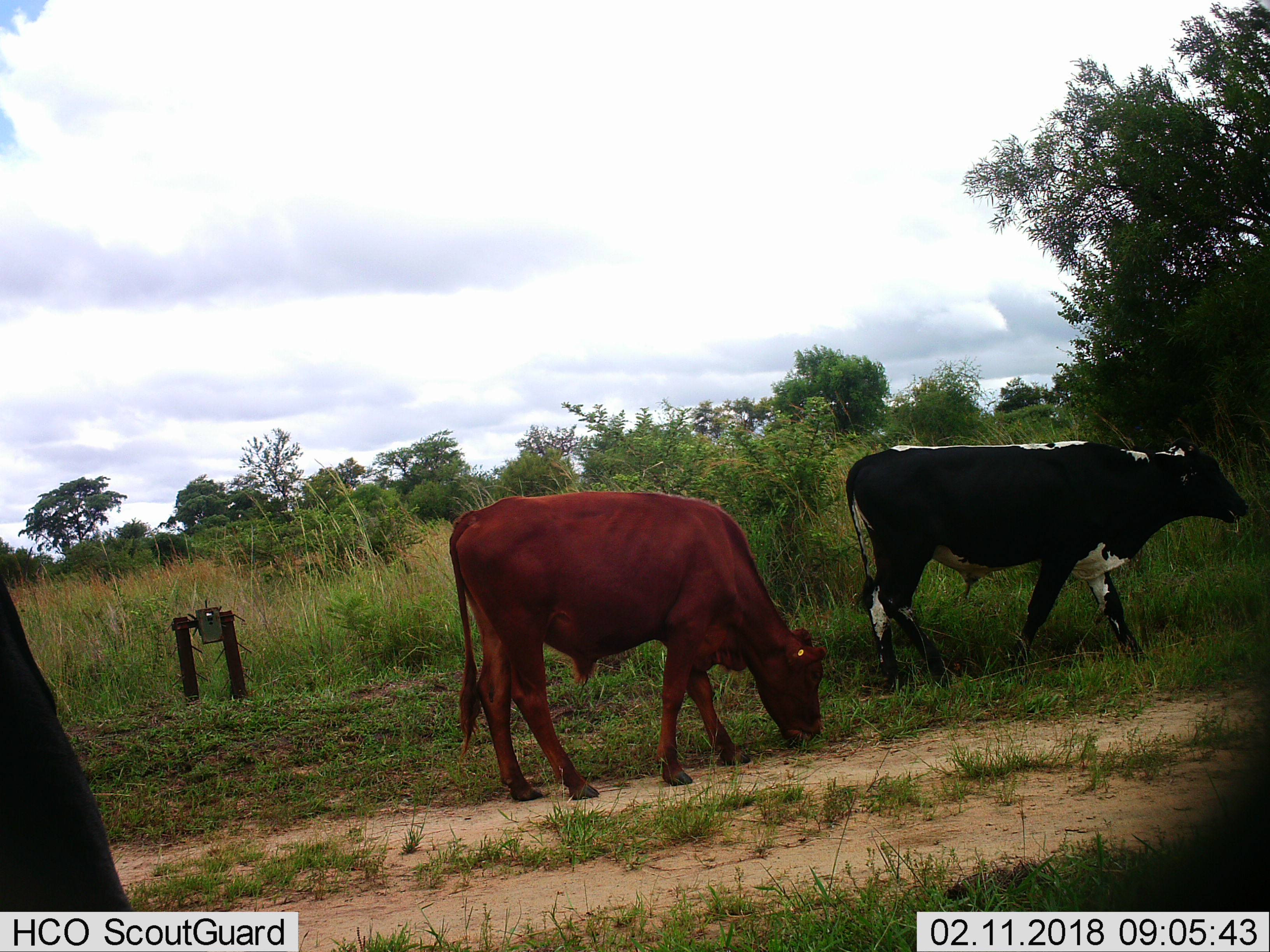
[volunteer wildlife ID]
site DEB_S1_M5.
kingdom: Animalia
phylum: Chordata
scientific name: Vertebrata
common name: domestic animal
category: domesticanimal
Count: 3.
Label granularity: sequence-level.